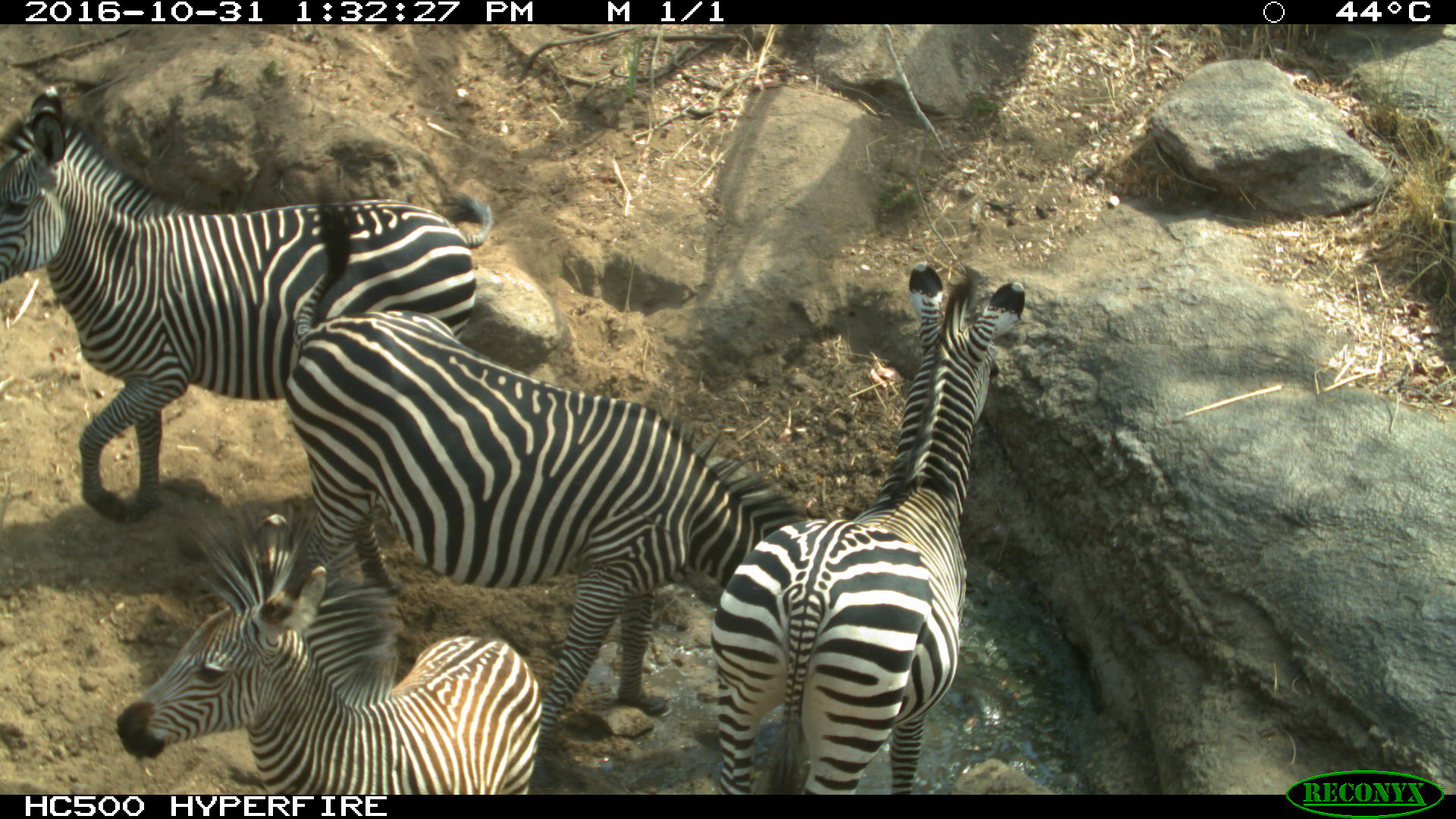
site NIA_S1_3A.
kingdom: Animalia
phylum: Chordata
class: Mammalia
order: Perissodactyla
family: Equidae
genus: Equus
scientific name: Equus quagga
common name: plains zebra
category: zebraplains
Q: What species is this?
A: Zebraplains (plains zebra) (Equus quagga).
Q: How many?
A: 4.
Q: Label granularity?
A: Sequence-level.